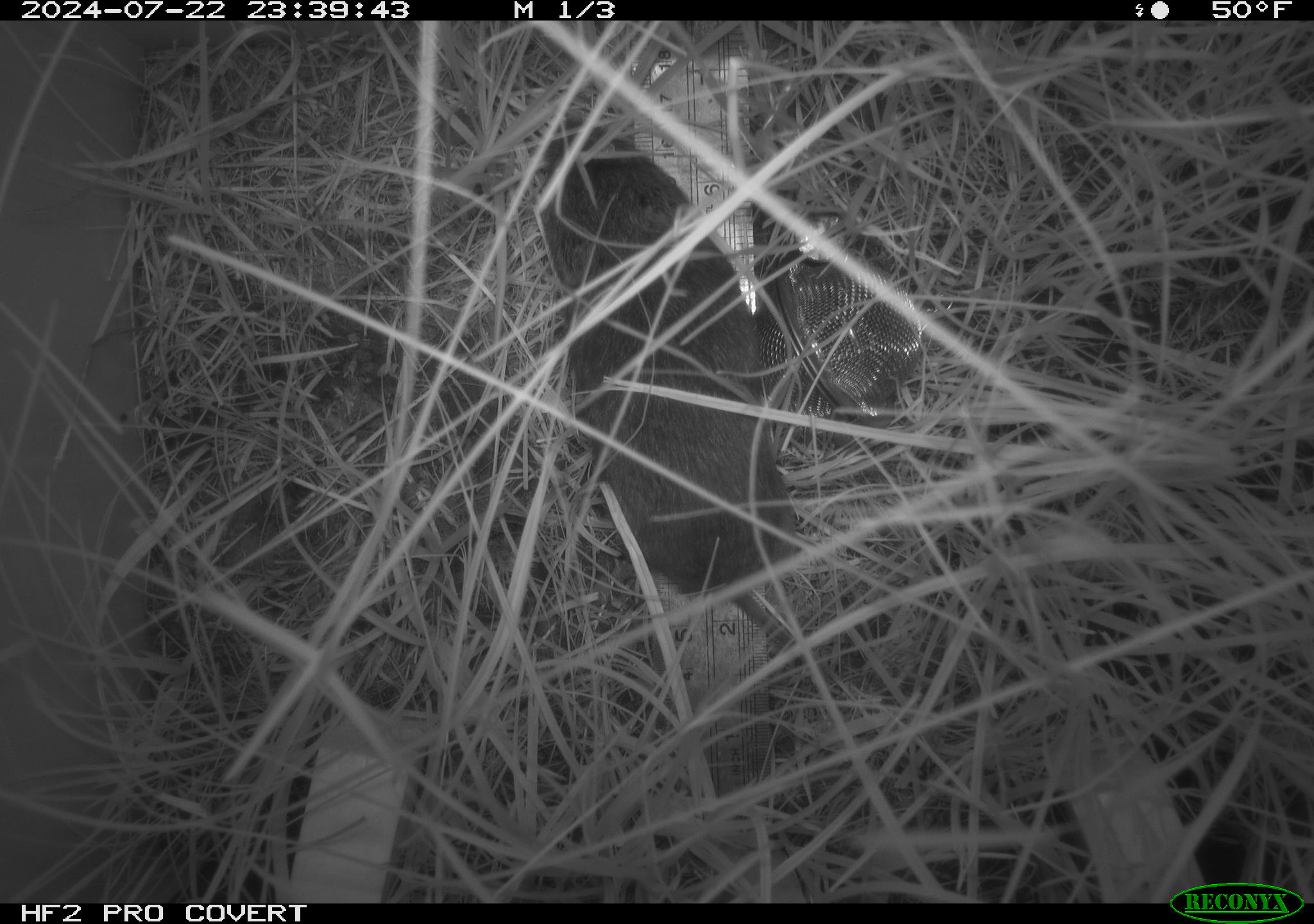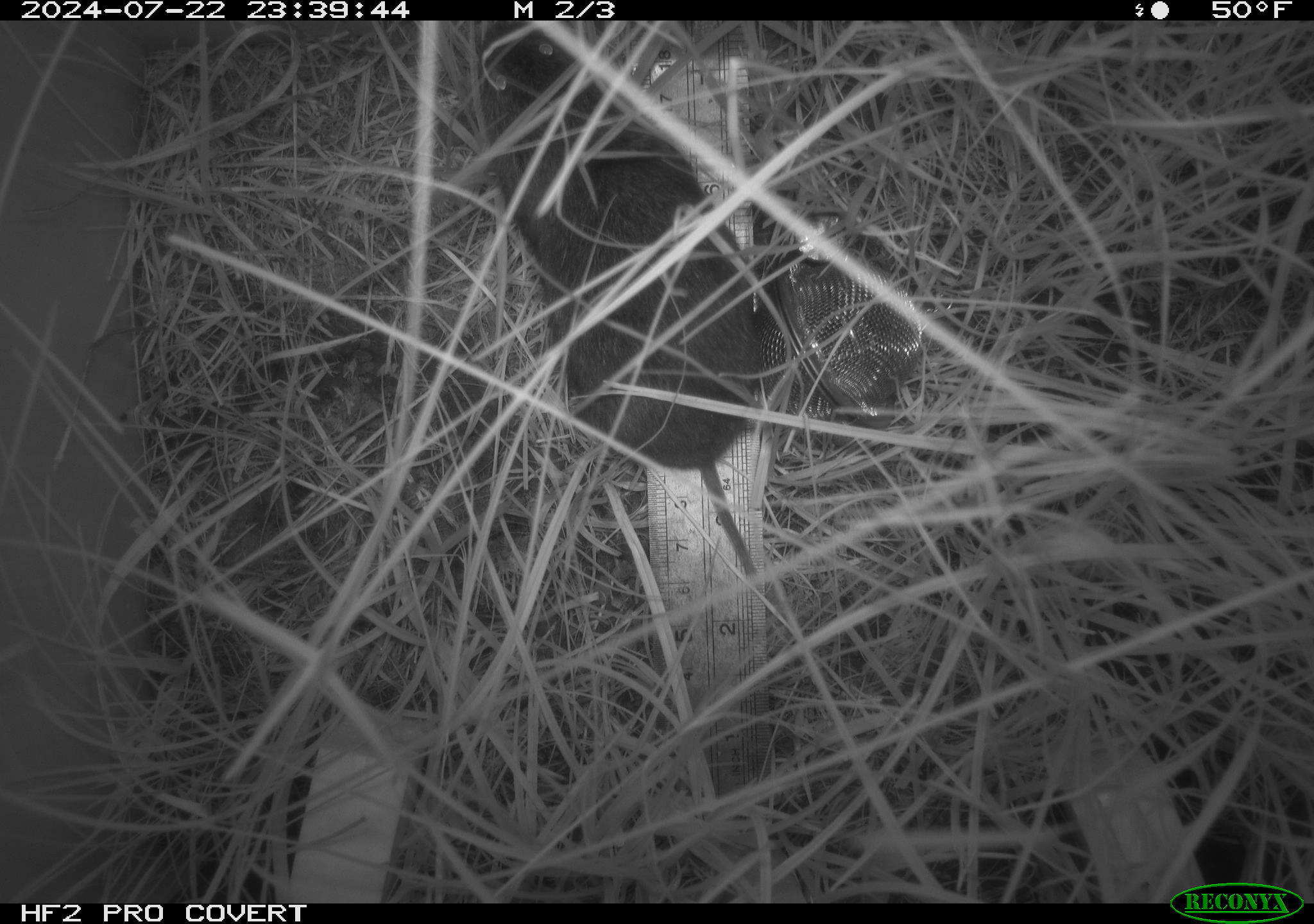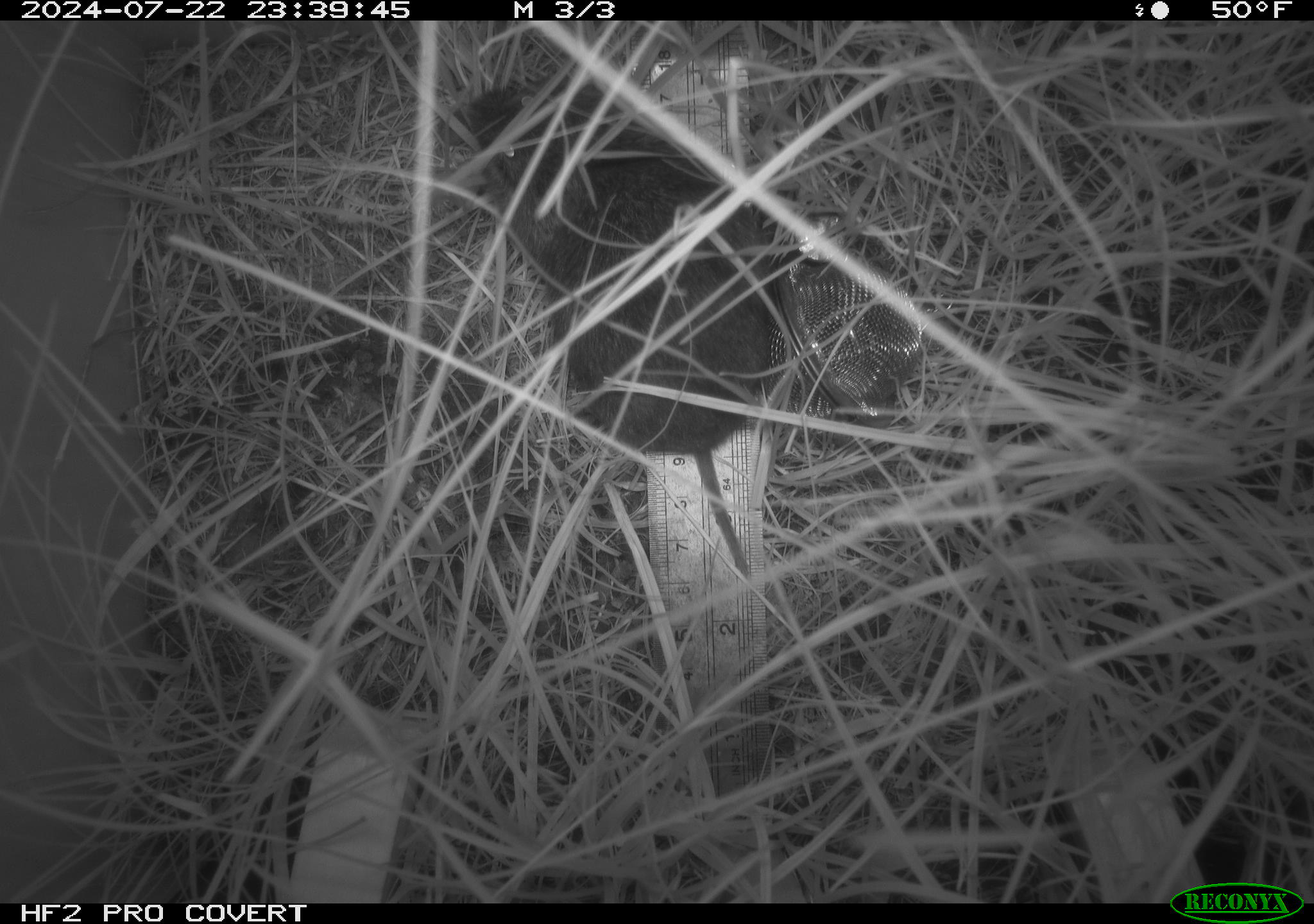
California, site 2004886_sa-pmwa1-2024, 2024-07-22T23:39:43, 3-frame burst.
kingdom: Animalia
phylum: Chordata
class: Mammalia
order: Rodentia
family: Cricetidae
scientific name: Arvicolinae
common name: voles, lemmings, and muskrats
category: arvicolinae subfamily